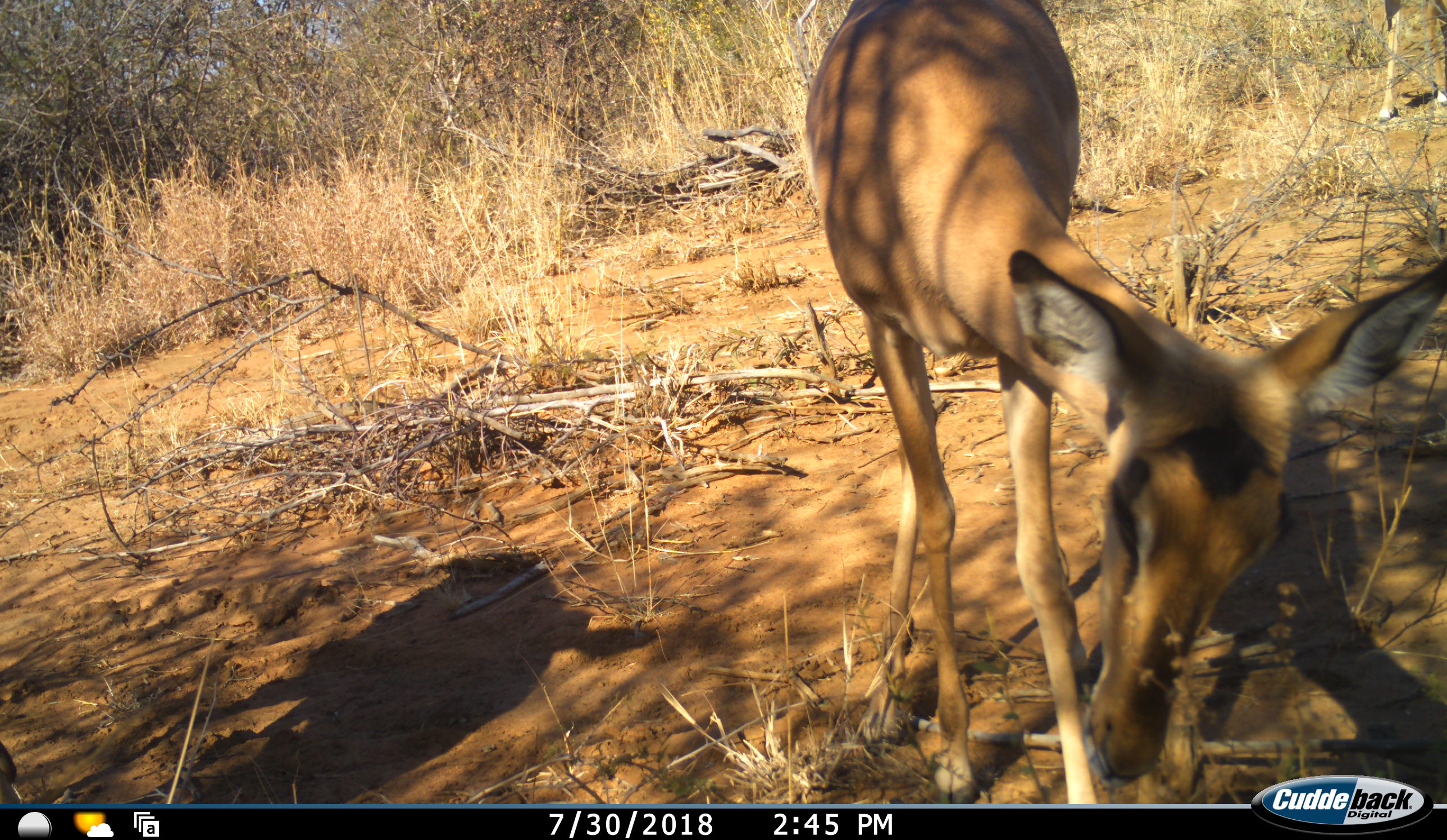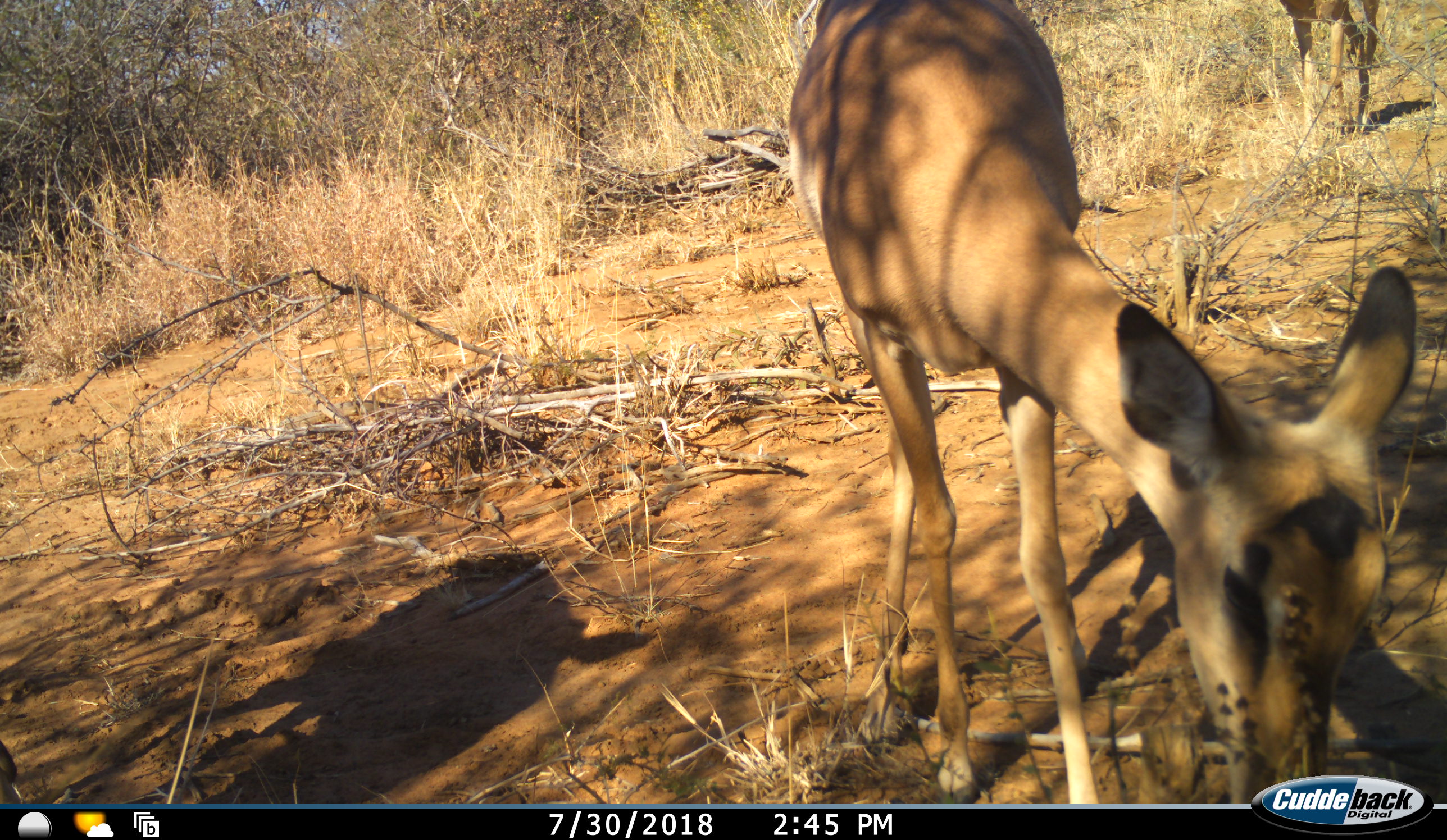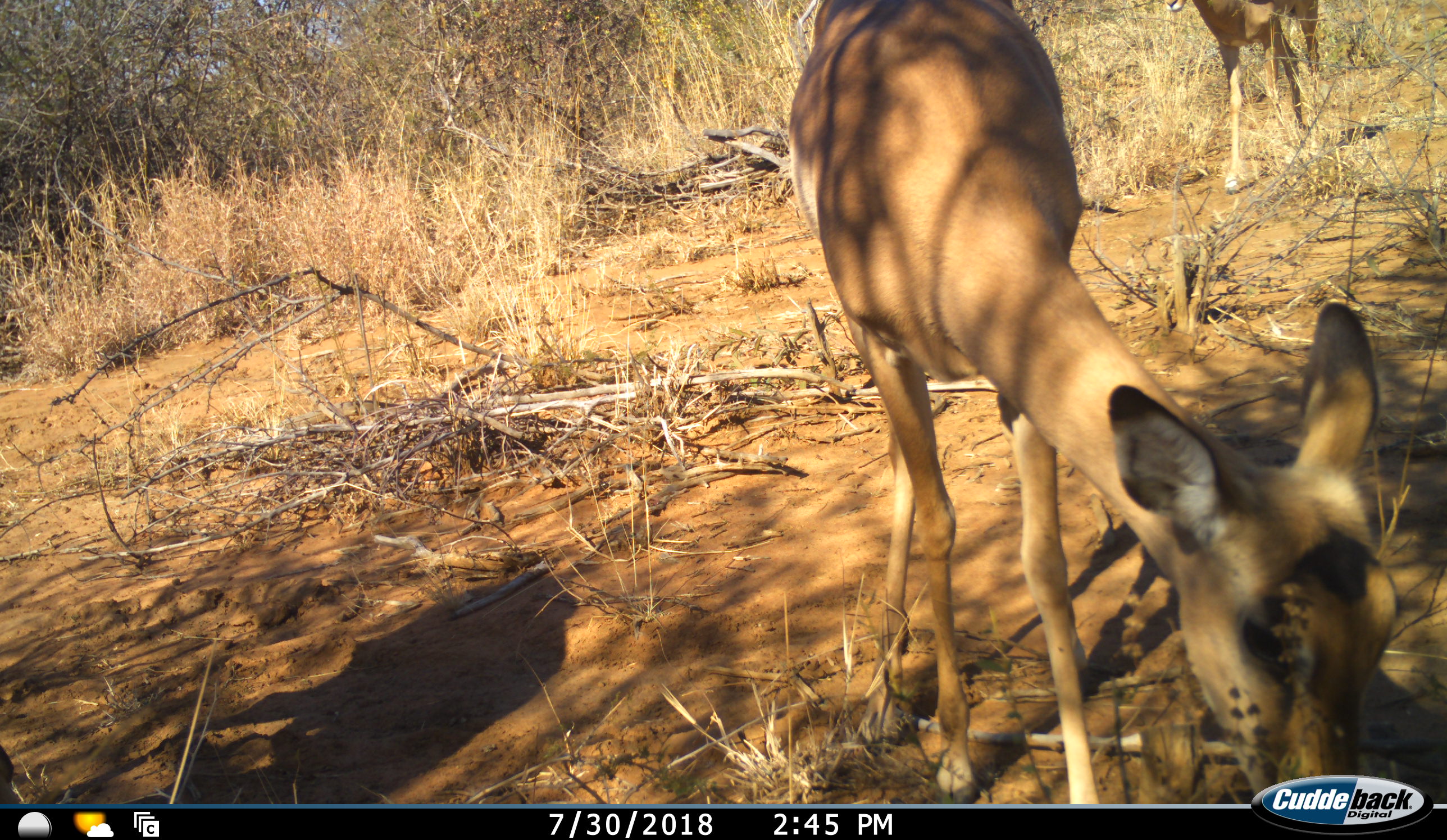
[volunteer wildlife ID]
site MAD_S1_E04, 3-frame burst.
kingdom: Animalia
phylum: Chordata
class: Mammalia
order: Artiodactyla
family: Bovidae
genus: Aepyceros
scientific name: Aepyceros melampus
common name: impala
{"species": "impala (Aepyceros melampus)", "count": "2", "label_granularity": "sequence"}